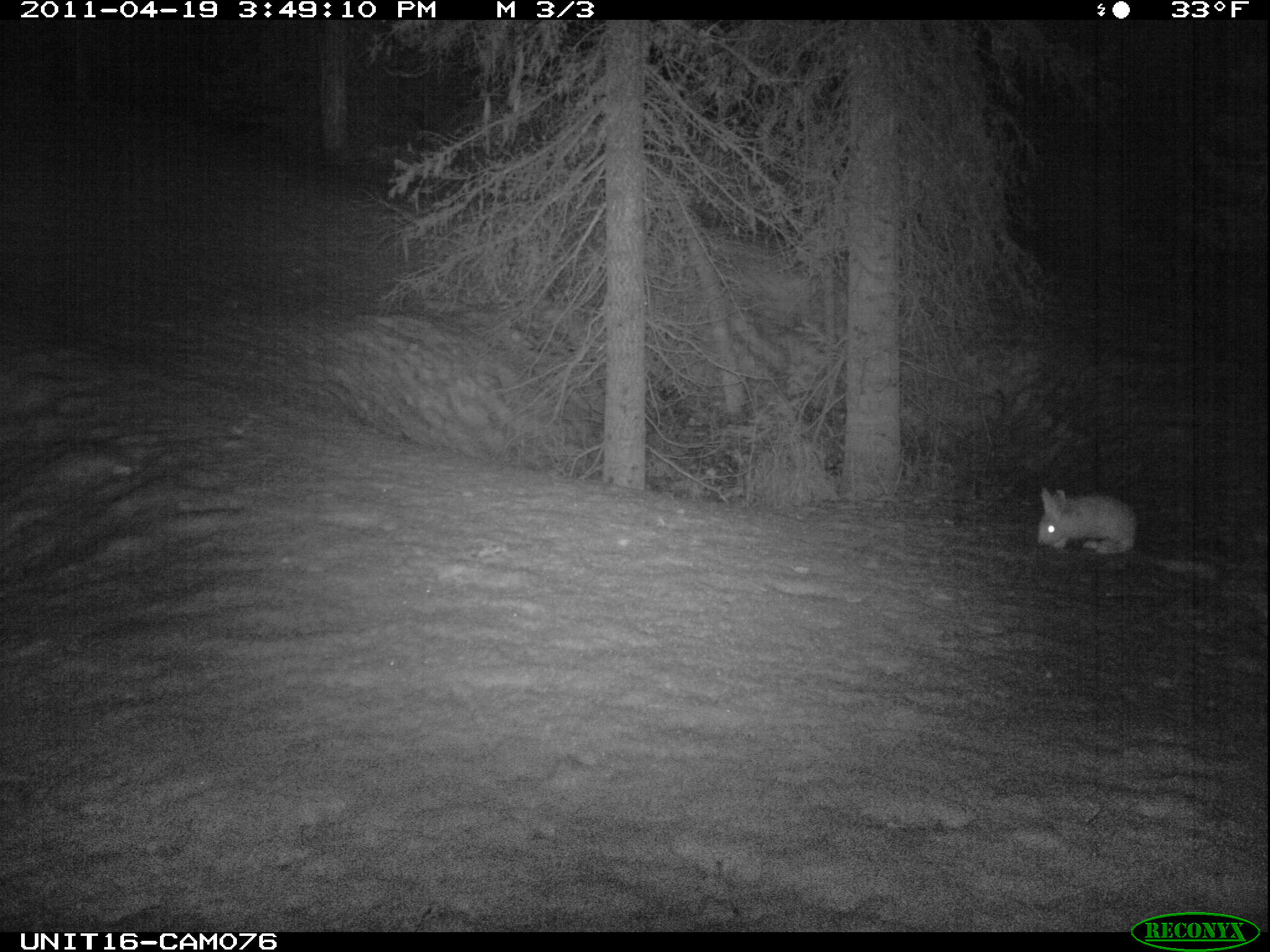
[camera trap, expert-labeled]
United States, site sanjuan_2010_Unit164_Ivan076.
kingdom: Animalia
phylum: Chordata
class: Mammalia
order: Lagomorpha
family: Leporidae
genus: Lepus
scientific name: Lepus americanus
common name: snowshoe hare